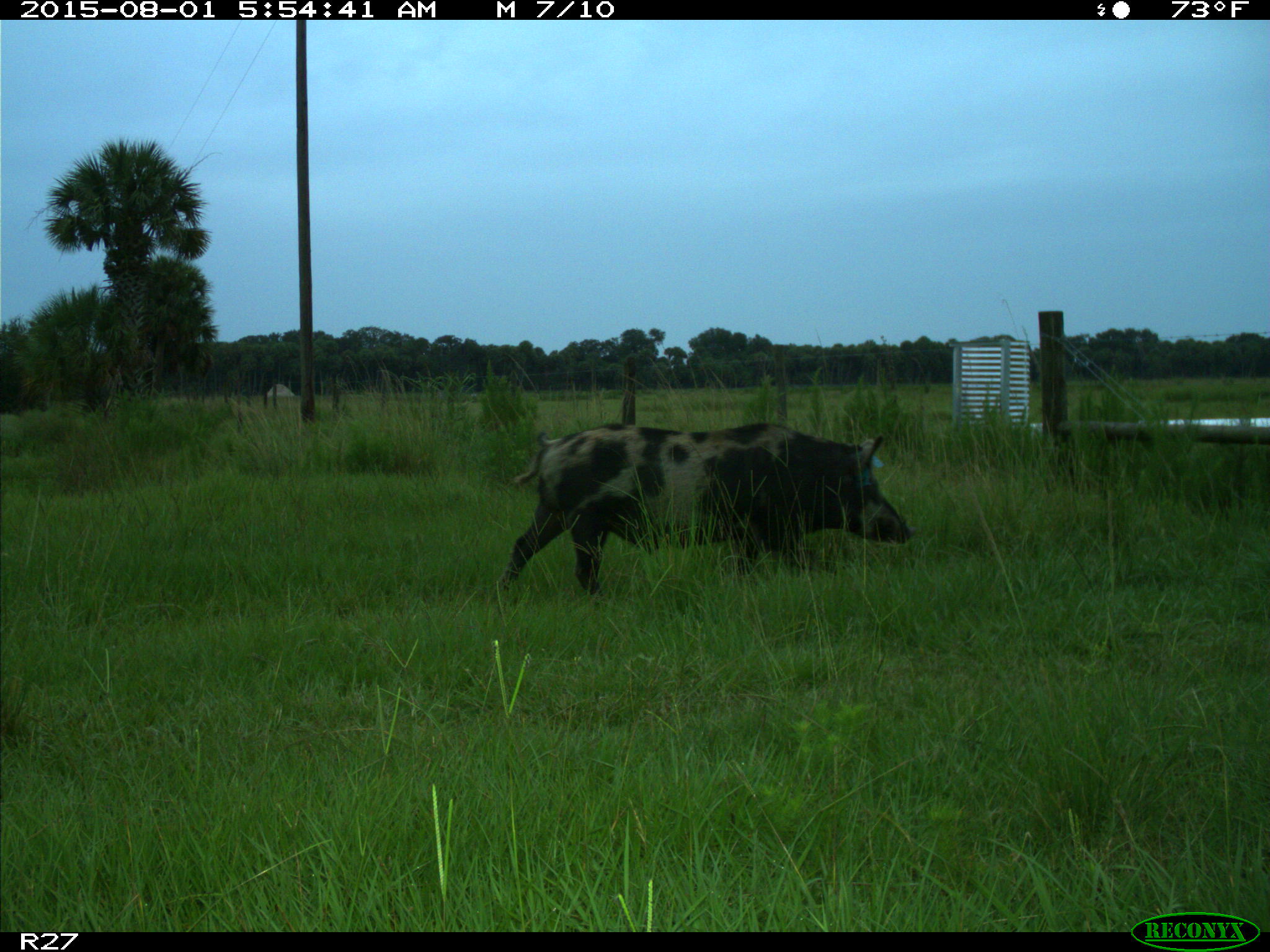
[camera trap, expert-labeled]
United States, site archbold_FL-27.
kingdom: Animalia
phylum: Chordata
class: Mammalia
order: Artiodactyla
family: Suidae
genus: Sus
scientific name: Sus scrofa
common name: wild boar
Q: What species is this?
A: Sus scrofa (wild boar).